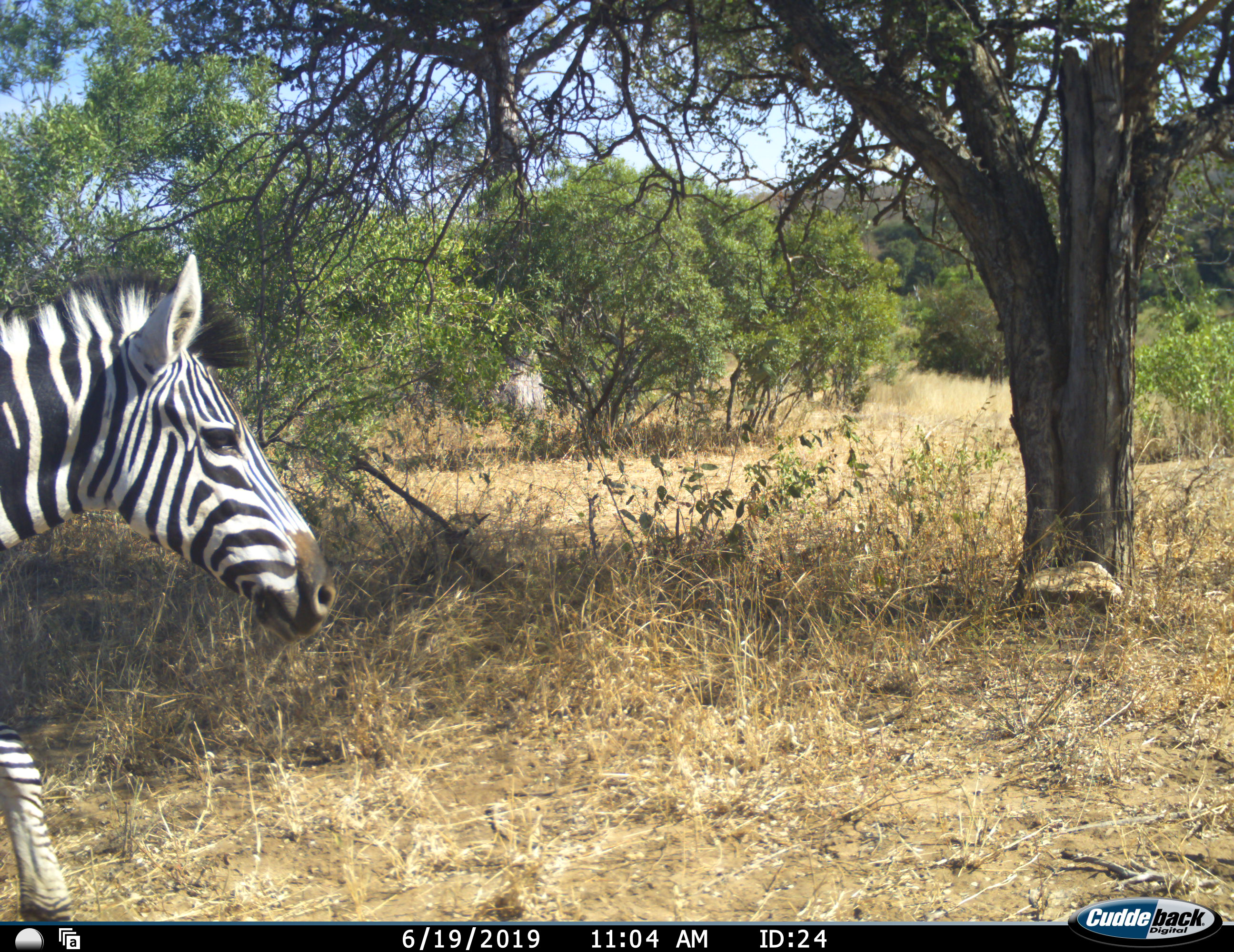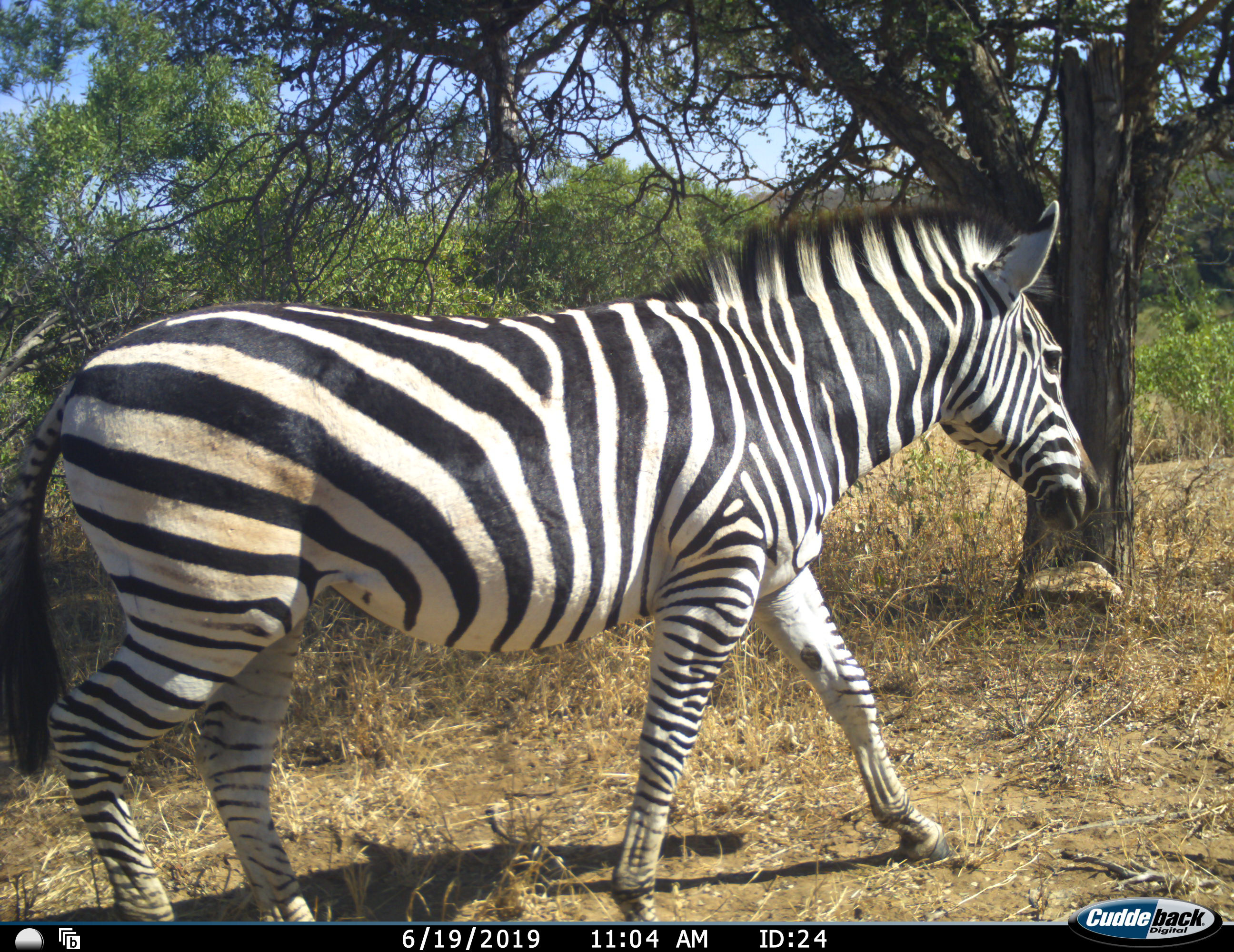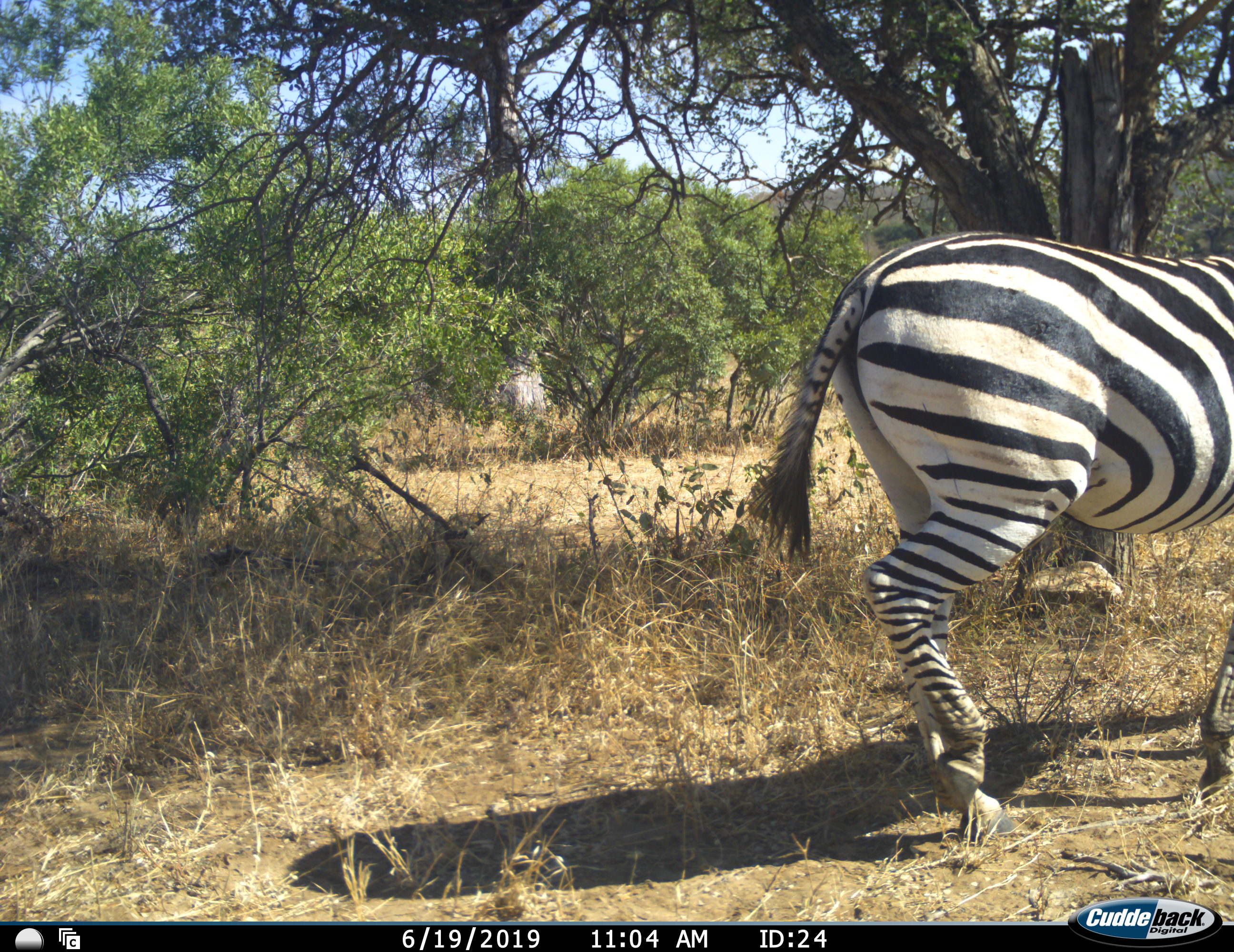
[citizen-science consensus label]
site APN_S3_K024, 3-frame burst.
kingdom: Animalia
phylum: Chordata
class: Mammalia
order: Perissodactyla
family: Equidae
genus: Equus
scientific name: Equus quagga burchellii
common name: burchell's zebra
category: zebraburchells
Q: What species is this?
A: Zebraburchells (burchell's zebra) (Equus quagga burchellii).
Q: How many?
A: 1.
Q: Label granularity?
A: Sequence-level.